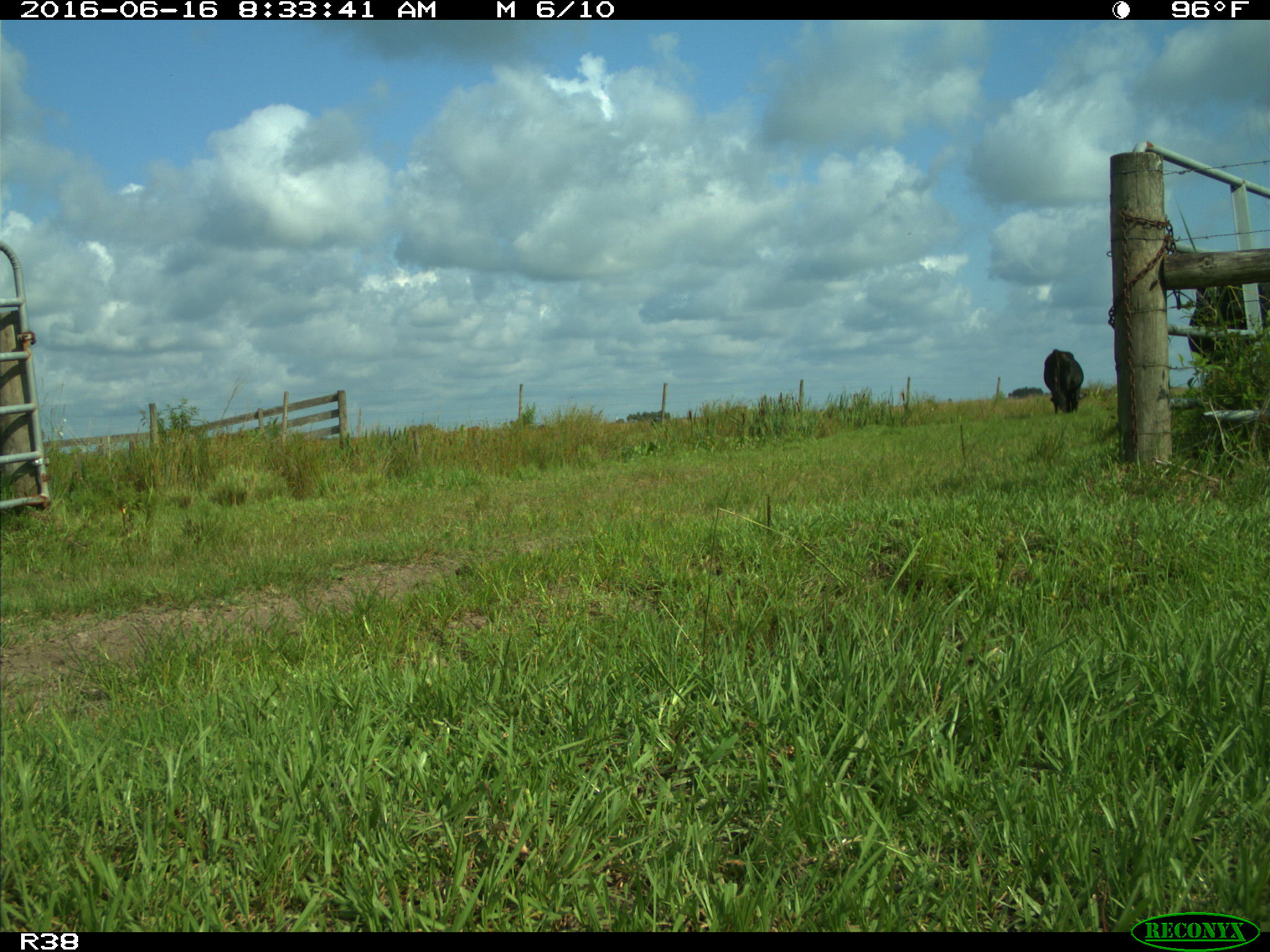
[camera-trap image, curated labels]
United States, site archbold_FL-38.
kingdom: Animalia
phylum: Chordata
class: Mammalia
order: Artiodactyla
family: Bovidae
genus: Bos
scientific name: Bos taurus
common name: domestic cow